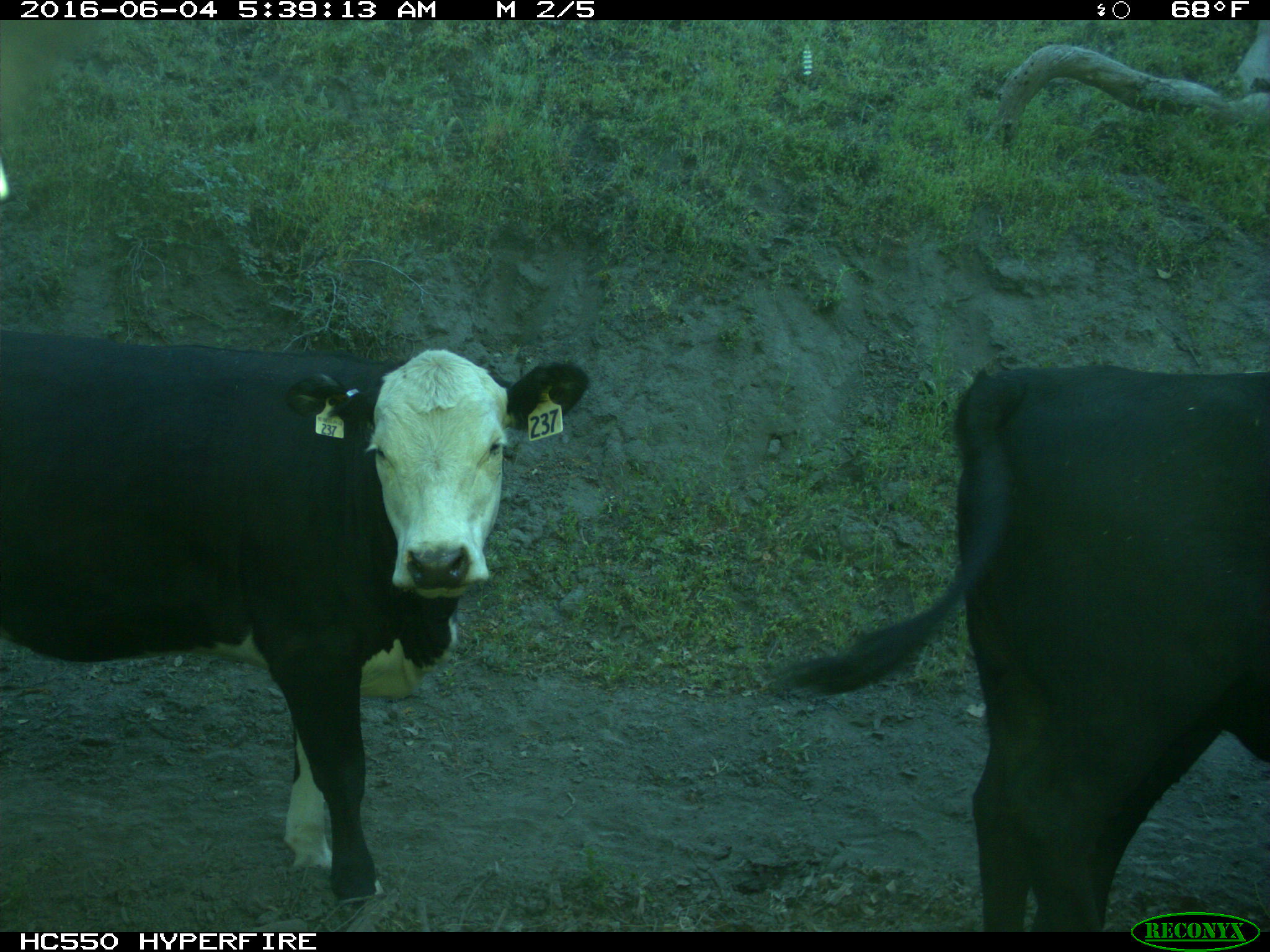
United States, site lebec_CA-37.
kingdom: Animalia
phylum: Chordata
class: Mammalia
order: Artiodactyla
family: Bovidae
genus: Bos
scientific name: Bos taurus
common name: domestic cow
Bos taurus (domestic cow).